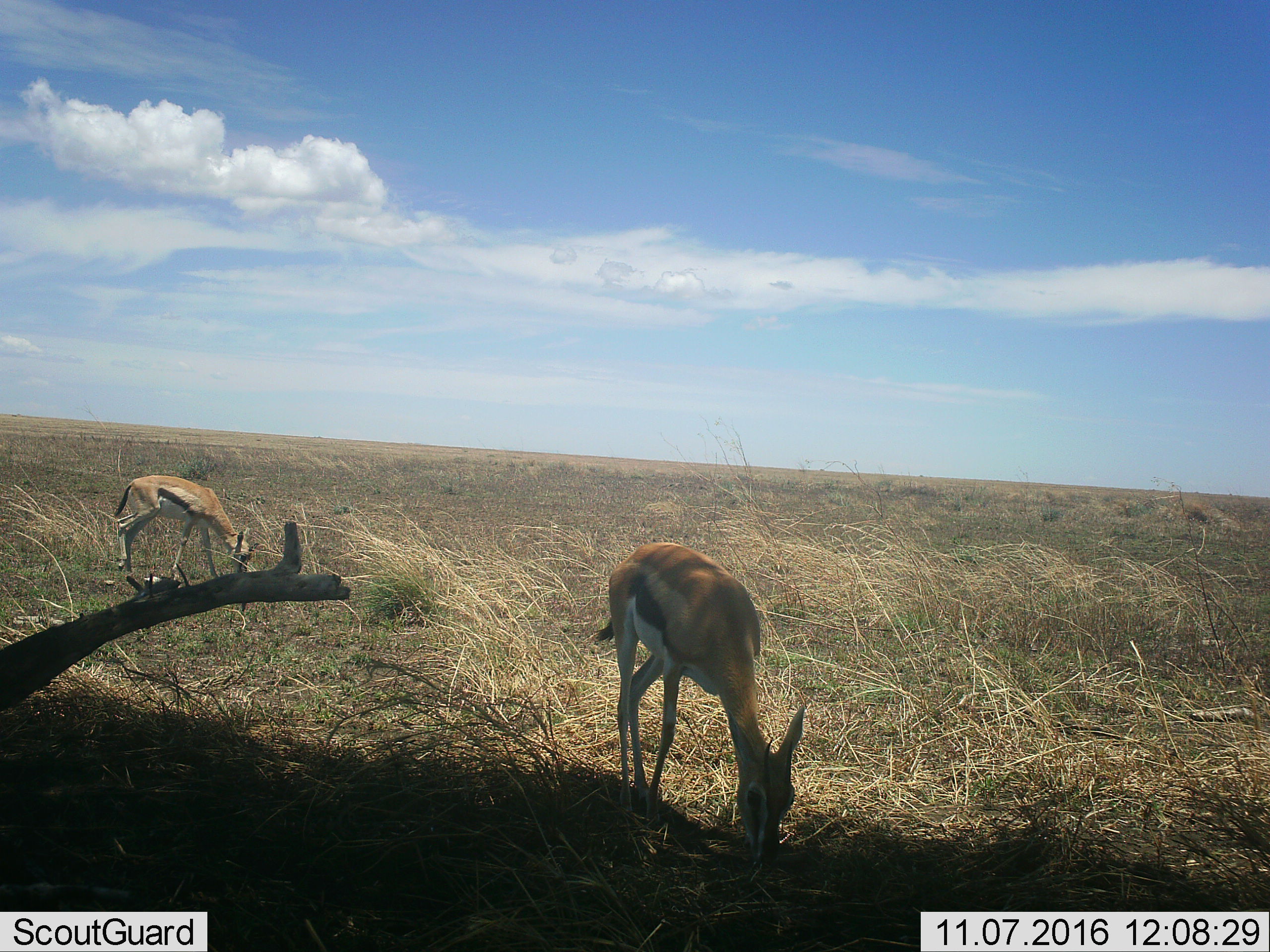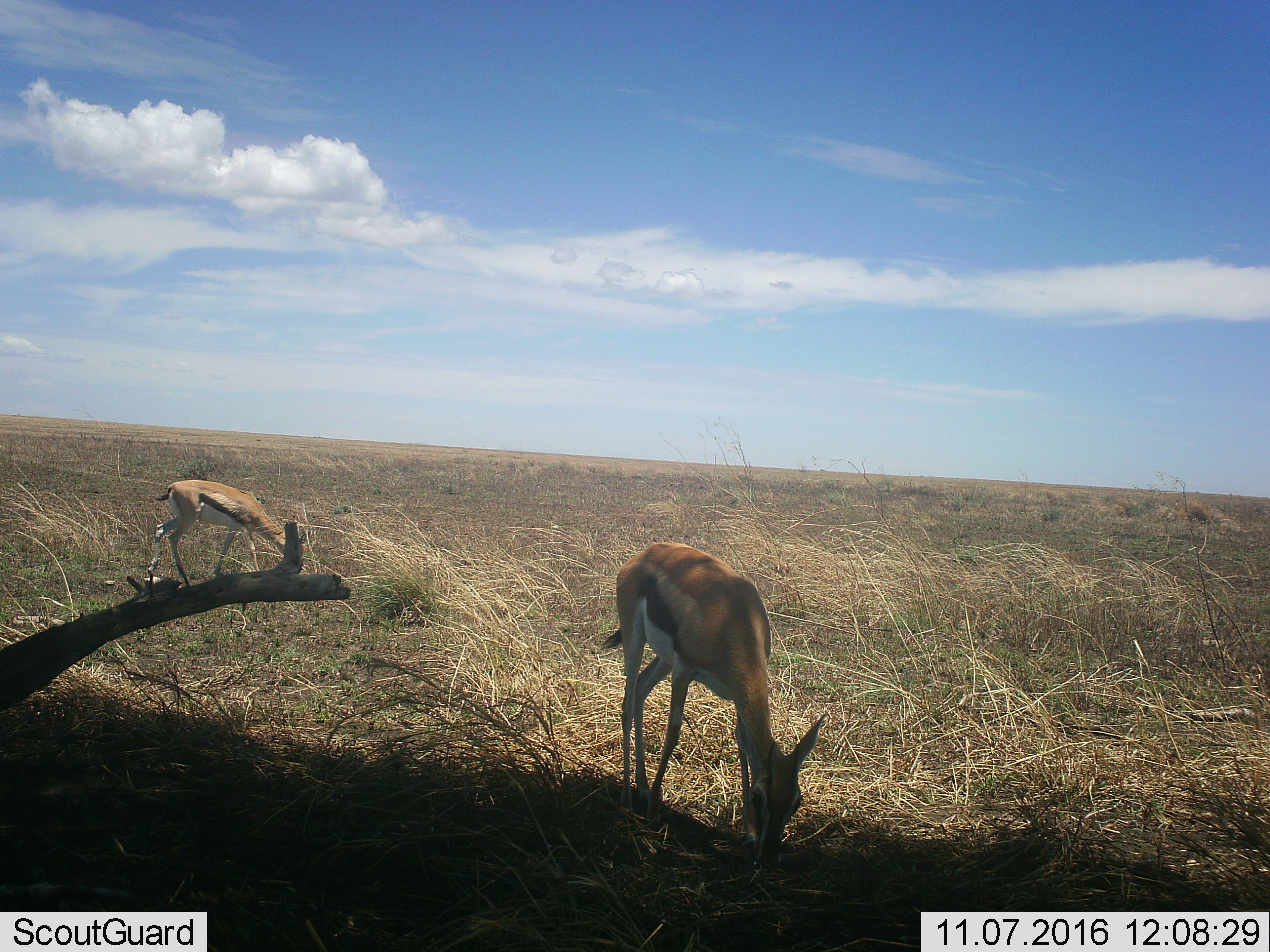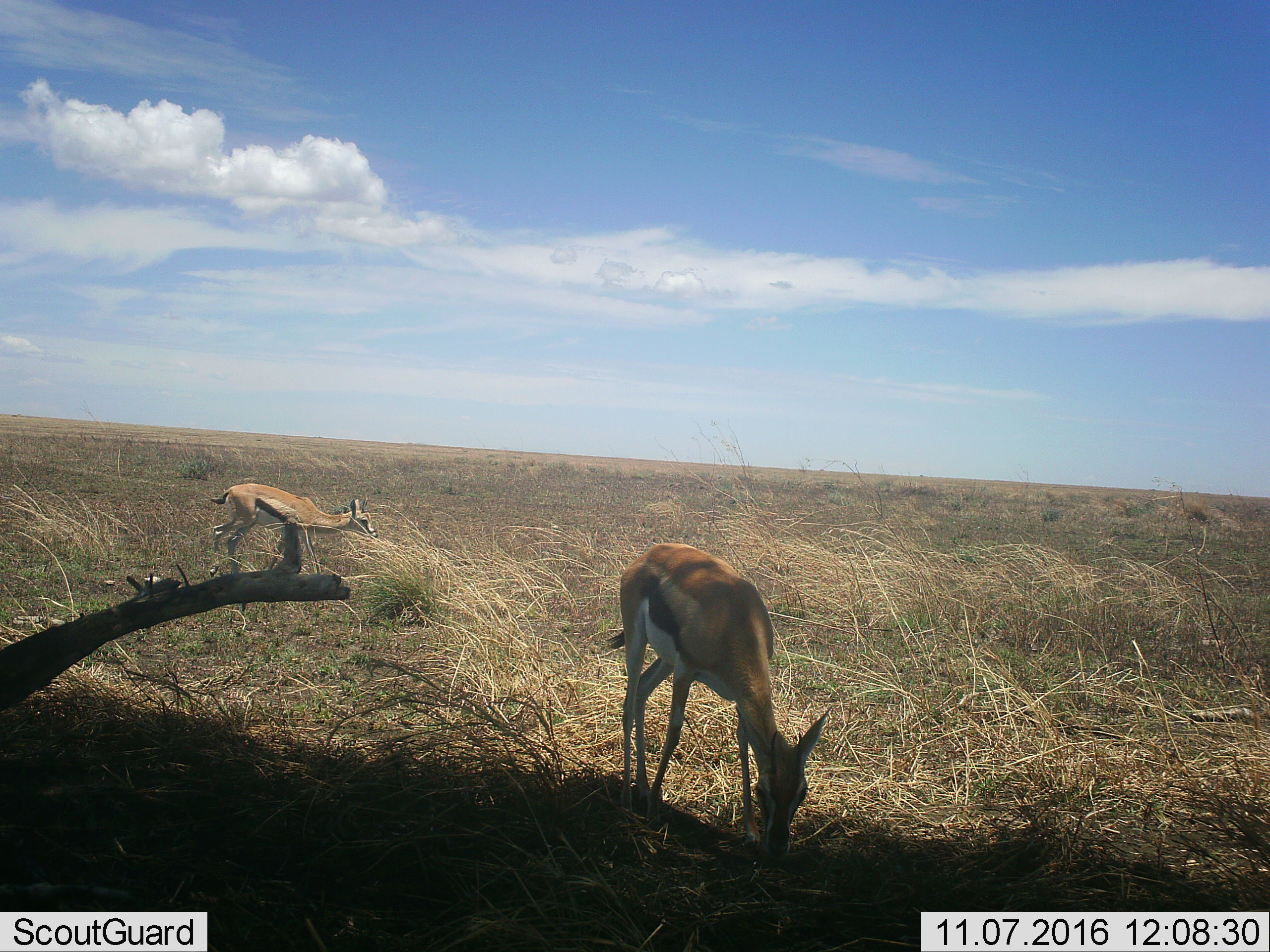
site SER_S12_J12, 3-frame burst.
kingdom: Animalia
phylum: Chordata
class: Mammalia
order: Artiodactyla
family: Bovidae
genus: Eudorcas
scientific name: Eudorcas thomsonii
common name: thomson's gazelle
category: gazellethomsons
Gazellethomsons (thomson's gazelle) (Eudorcas thomsonii), count 2. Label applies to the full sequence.